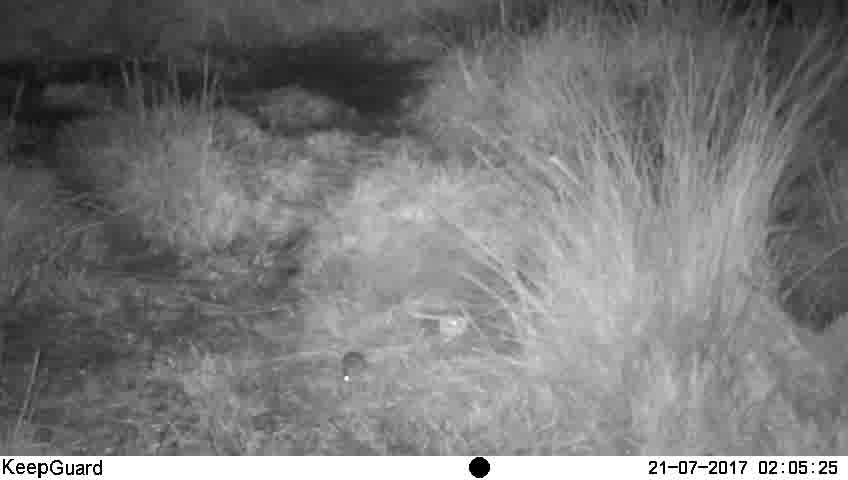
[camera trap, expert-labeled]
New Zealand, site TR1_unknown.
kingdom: Animalia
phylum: Chordata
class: Mammalia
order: Rodentia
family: Muridae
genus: Mus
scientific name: Mus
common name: mouse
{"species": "mouse (Mus)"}